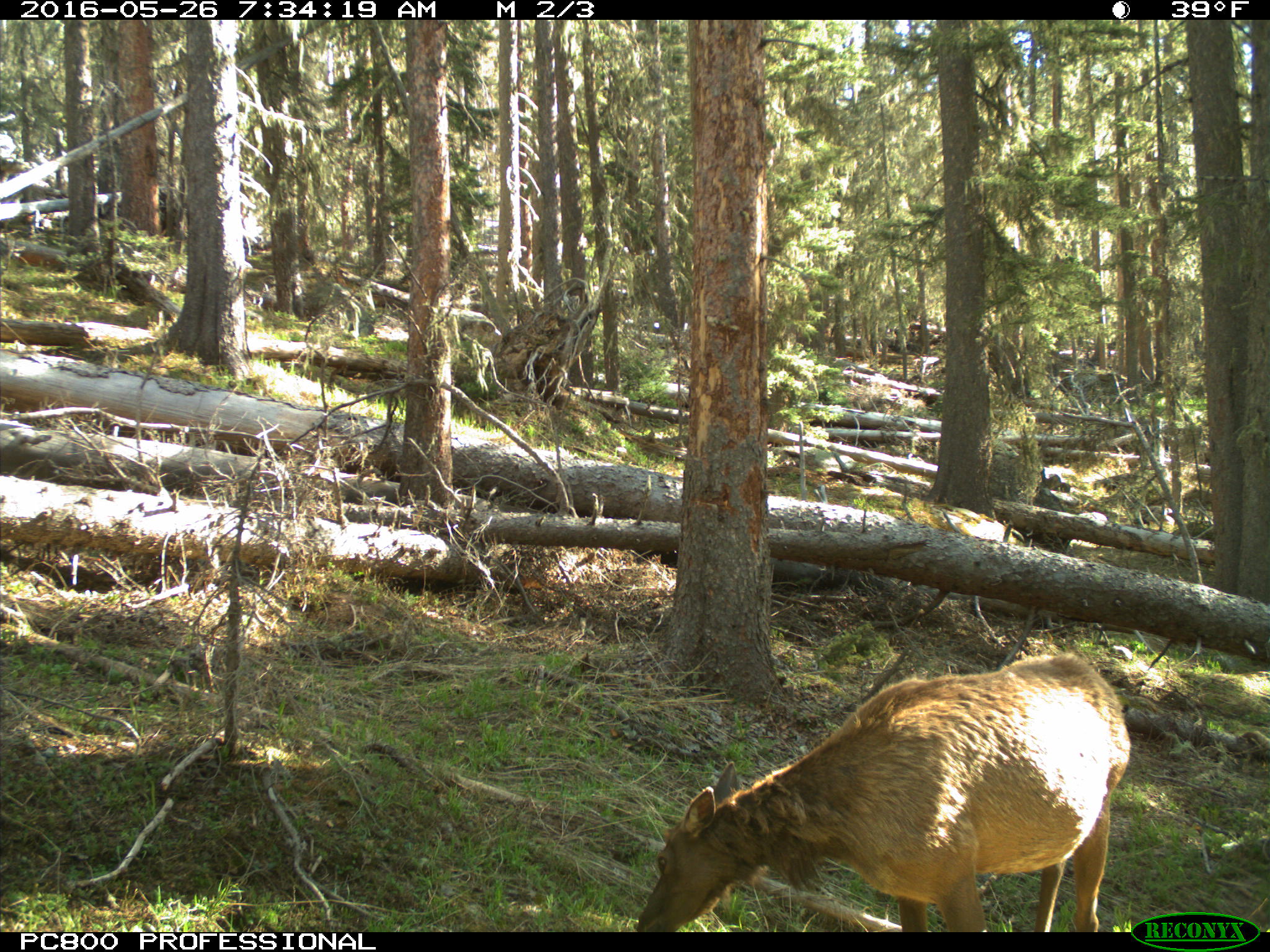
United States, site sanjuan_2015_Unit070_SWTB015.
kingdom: Animalia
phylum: Chordata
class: Mammalia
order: Artiodactyla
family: Cervidae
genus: Cervus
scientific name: Cervus elaphus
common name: red deer